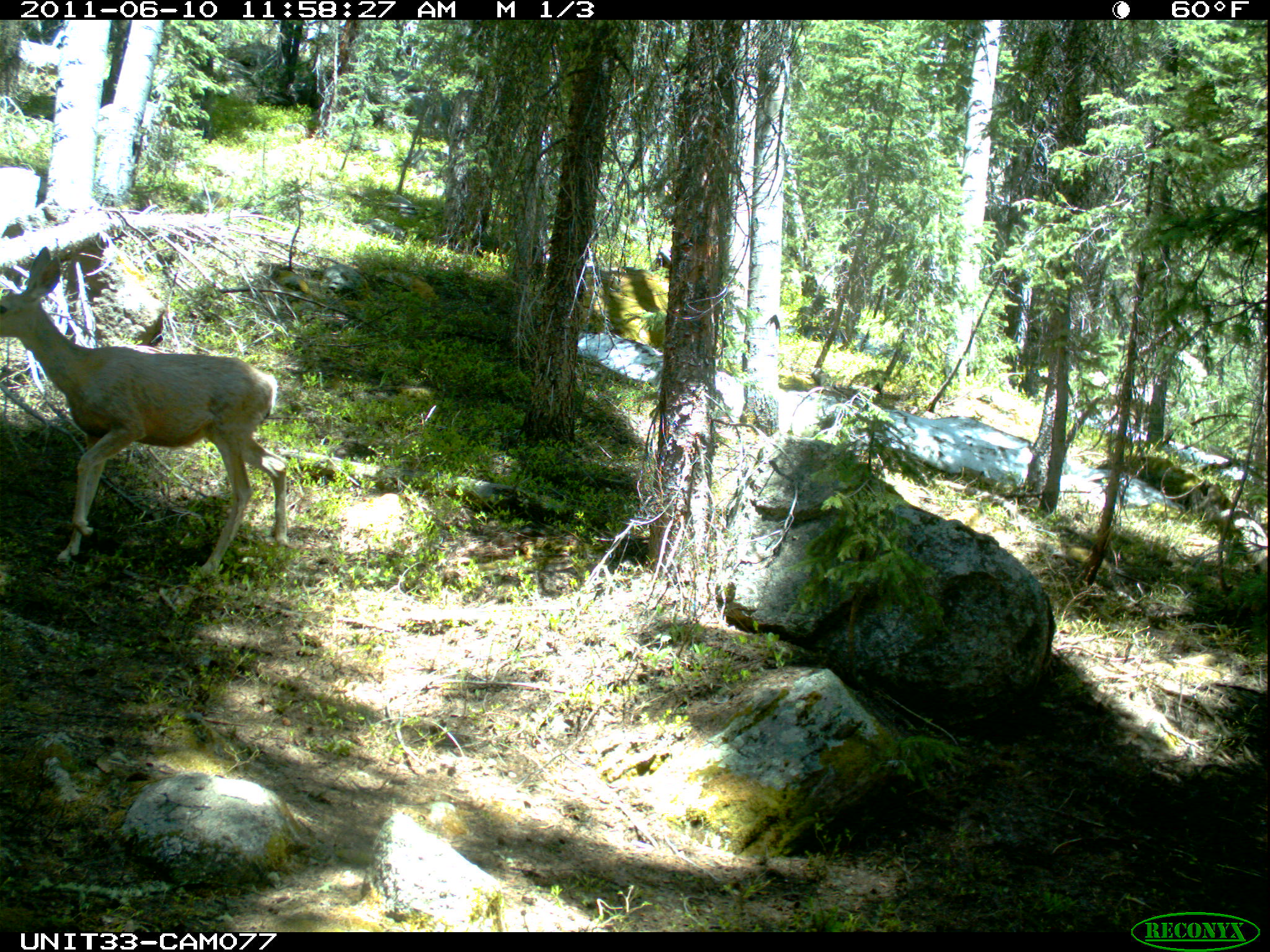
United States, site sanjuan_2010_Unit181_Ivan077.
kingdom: Animalia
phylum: Chordata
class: Mammalia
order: Artiodactyla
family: Cervidae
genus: Odocoileus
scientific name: Odocoileus hemionus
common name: mule deer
Odocoileus hemionus (mule deer).